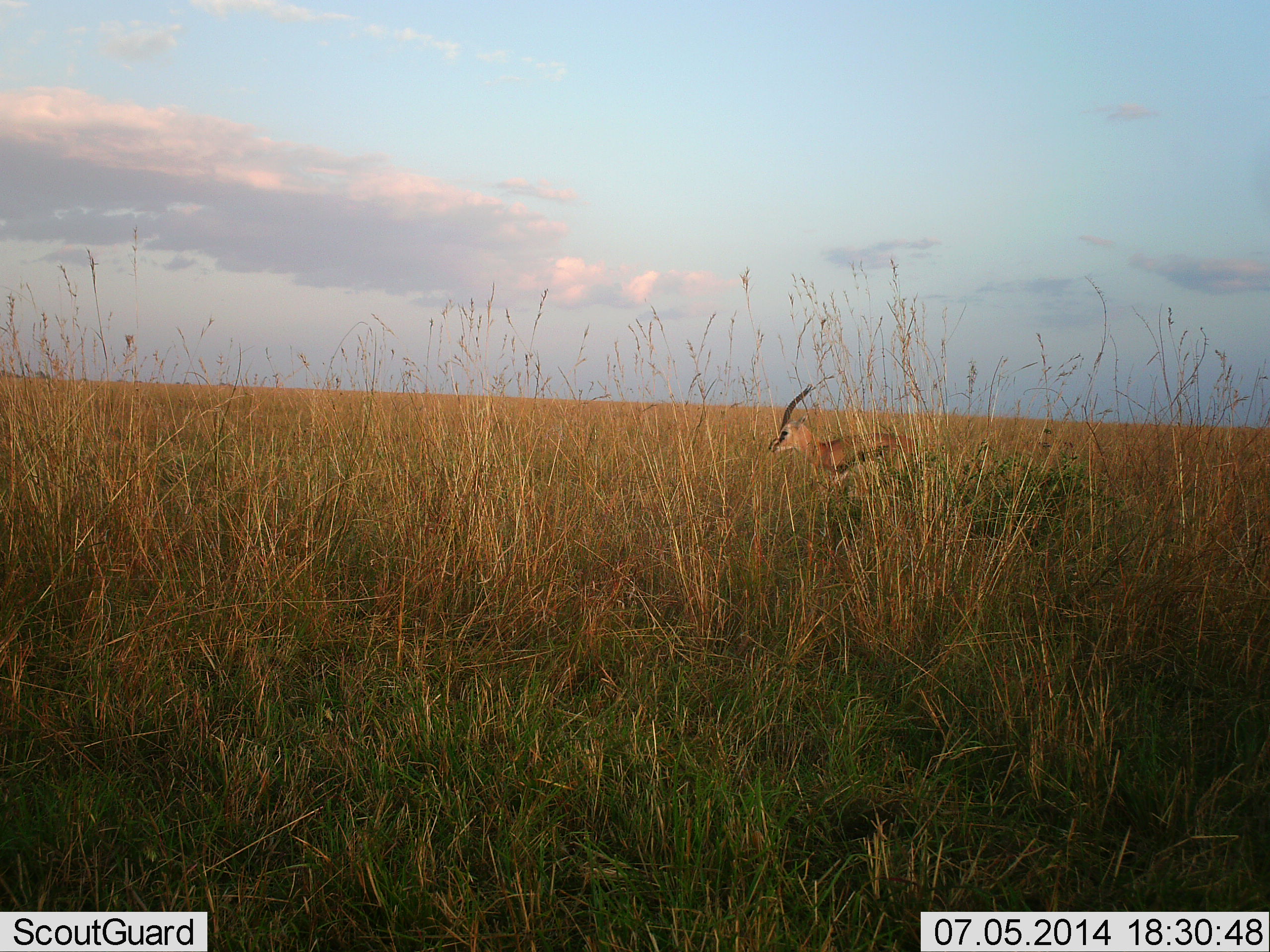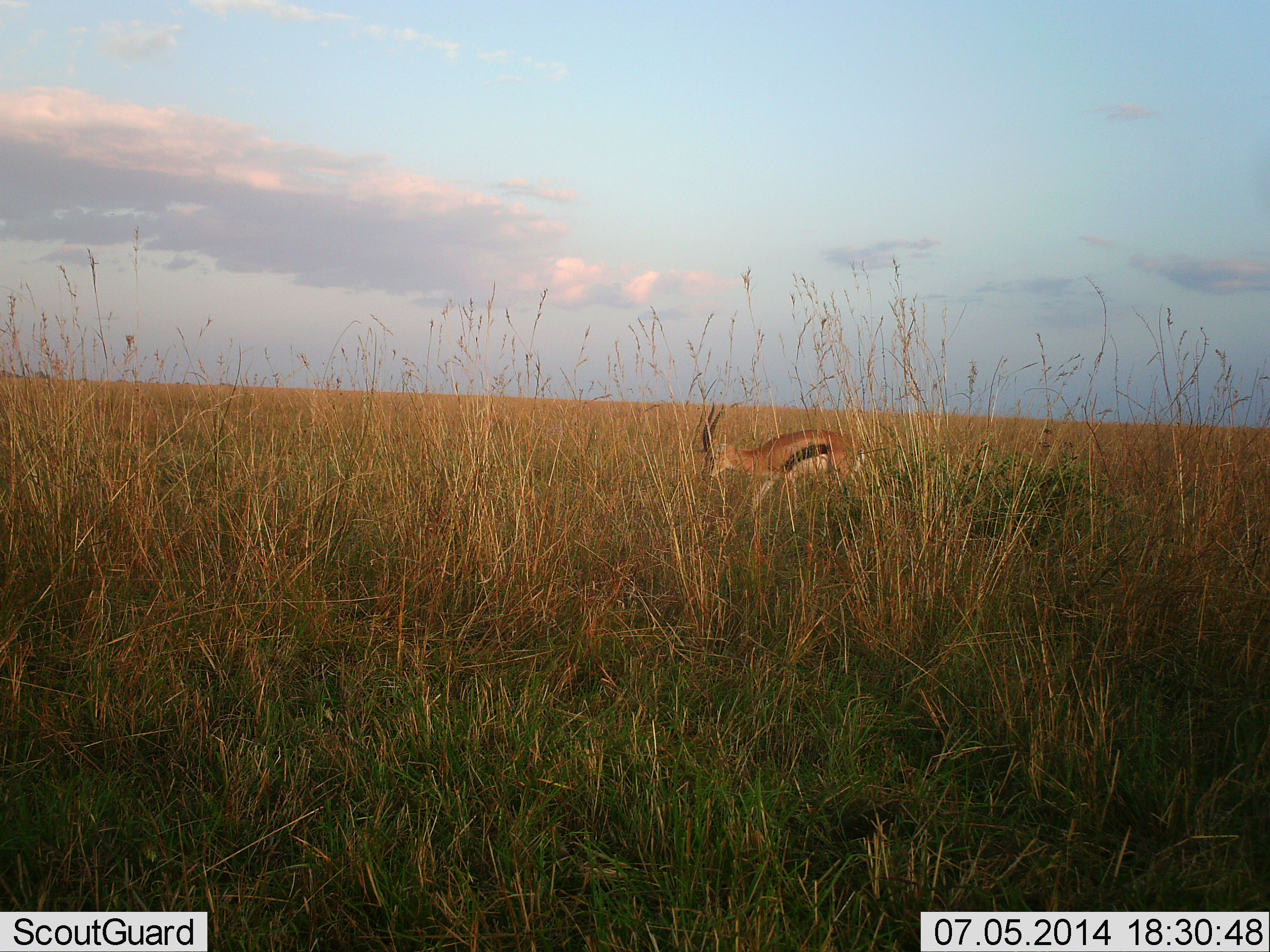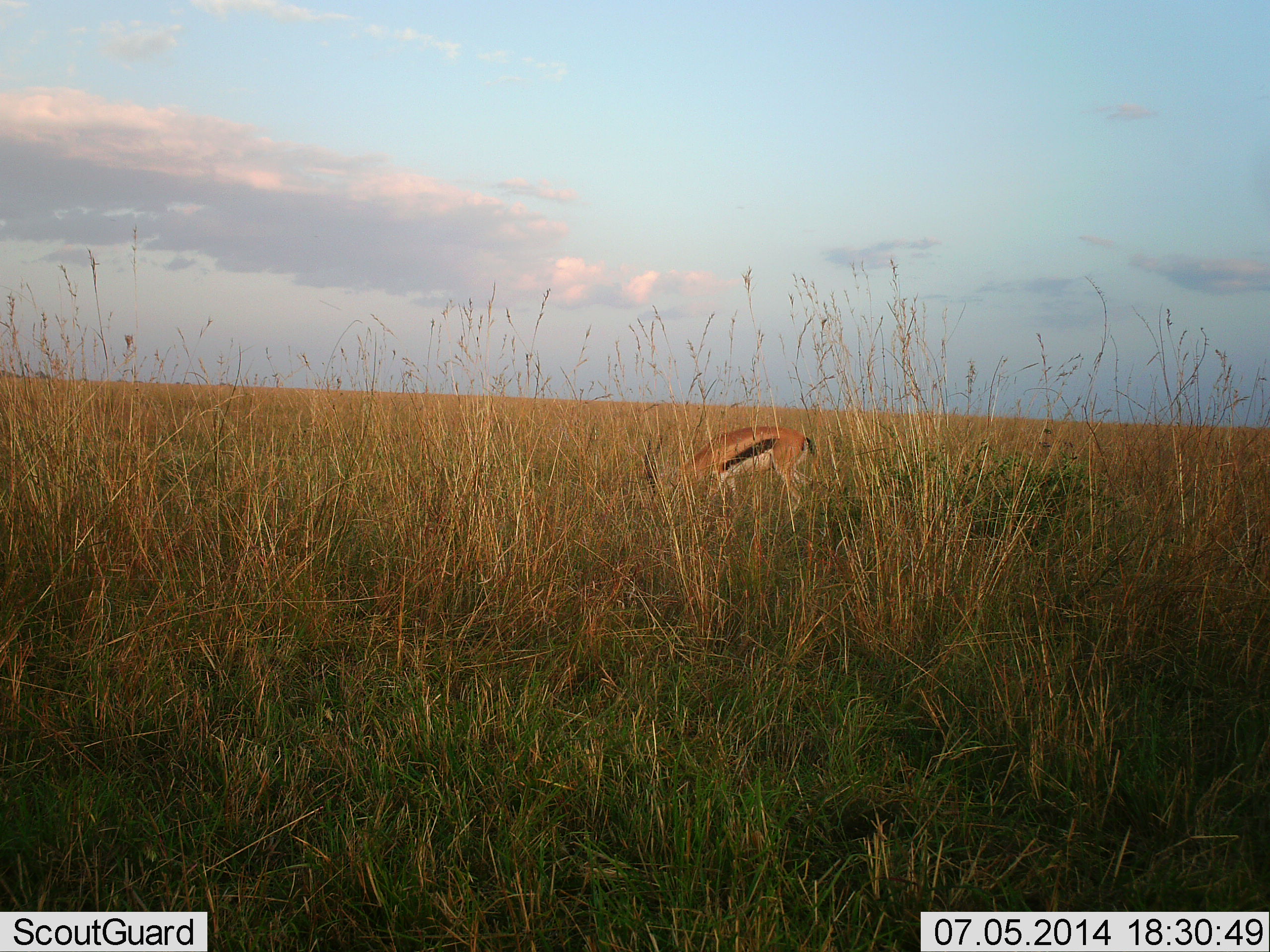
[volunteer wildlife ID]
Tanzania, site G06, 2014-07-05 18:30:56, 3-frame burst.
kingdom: Animalia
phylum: Chordata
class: Mammalia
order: Artiodactyla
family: Bovidae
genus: Eudorcas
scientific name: Eudorcas thomsonii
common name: thomson's gazelle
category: gazellethomsons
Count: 1.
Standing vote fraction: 36%.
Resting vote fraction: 0%.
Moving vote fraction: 27%.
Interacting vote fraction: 0%.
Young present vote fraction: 0%.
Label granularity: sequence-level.